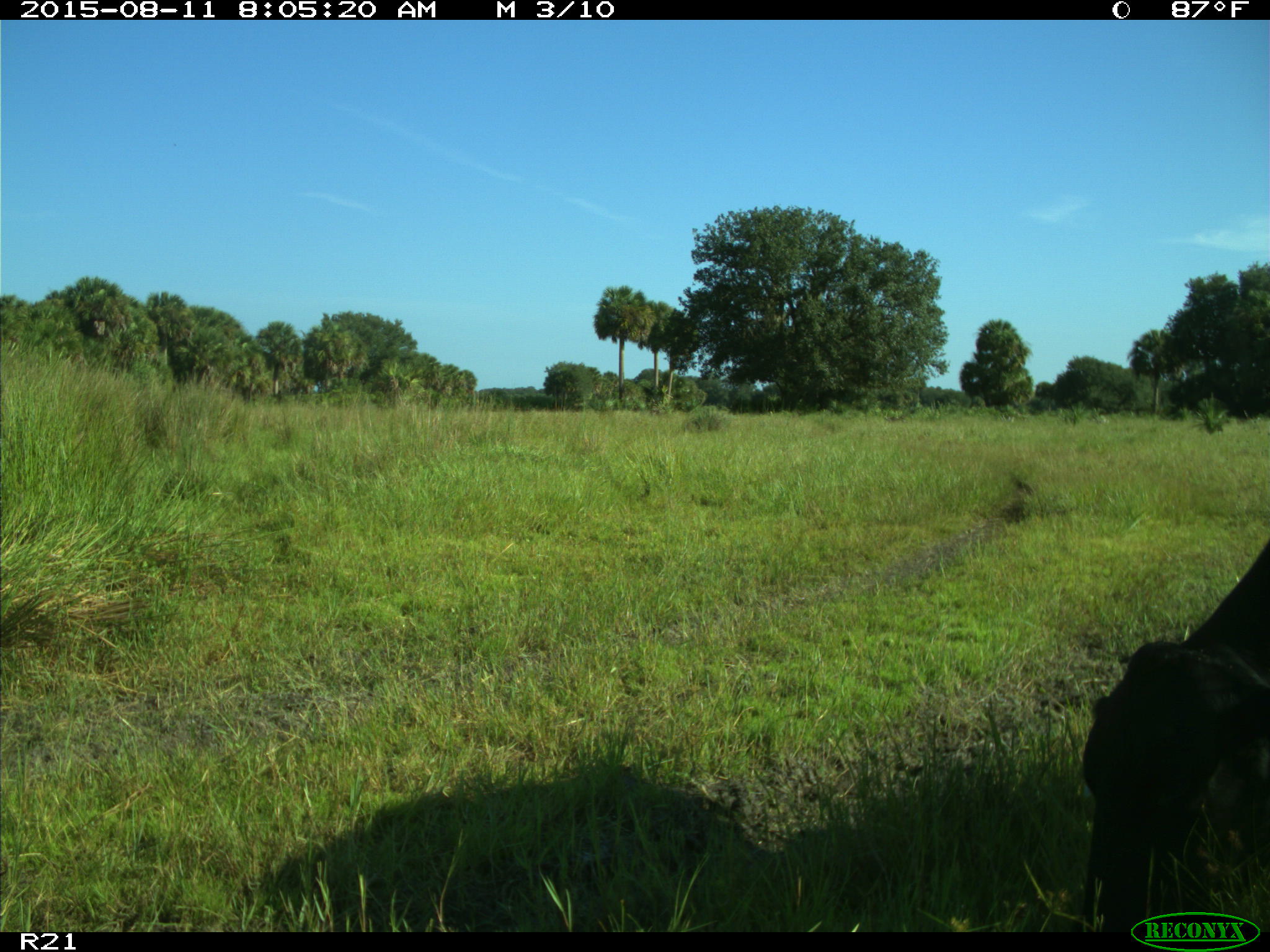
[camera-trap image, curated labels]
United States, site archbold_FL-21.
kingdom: Animalia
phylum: Chordata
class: Mammalia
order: Artiodactyla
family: Bovidae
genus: Bos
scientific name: Bos taurus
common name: domestic cow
Bos taurus (domestic cow).